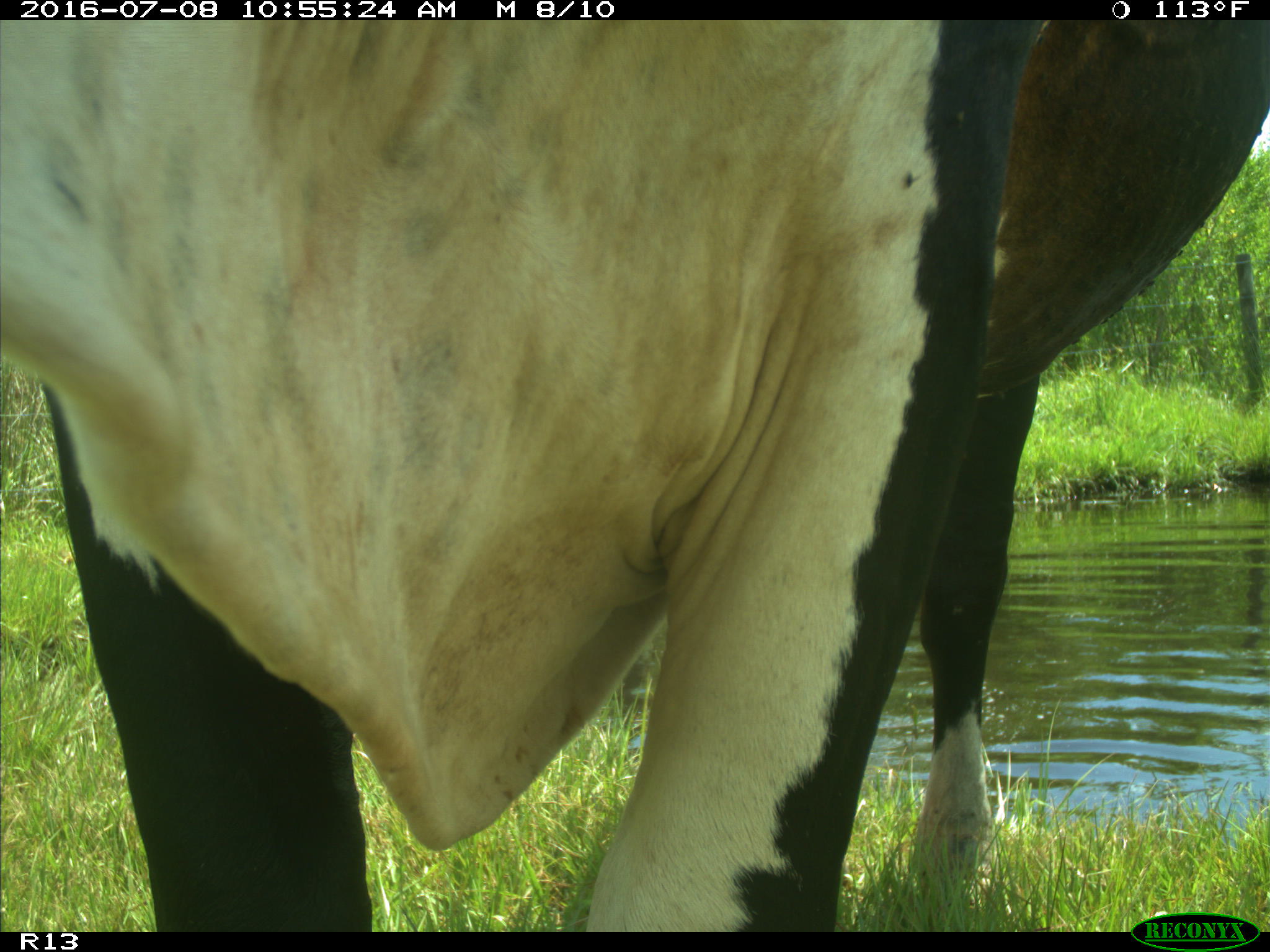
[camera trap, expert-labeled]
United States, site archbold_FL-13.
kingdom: Animalia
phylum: Chordata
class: Mammalia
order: Artiodactyla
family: Bovidae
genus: Bos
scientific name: Bos taurus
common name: domestic cow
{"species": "Bos taurus (domestic cow)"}